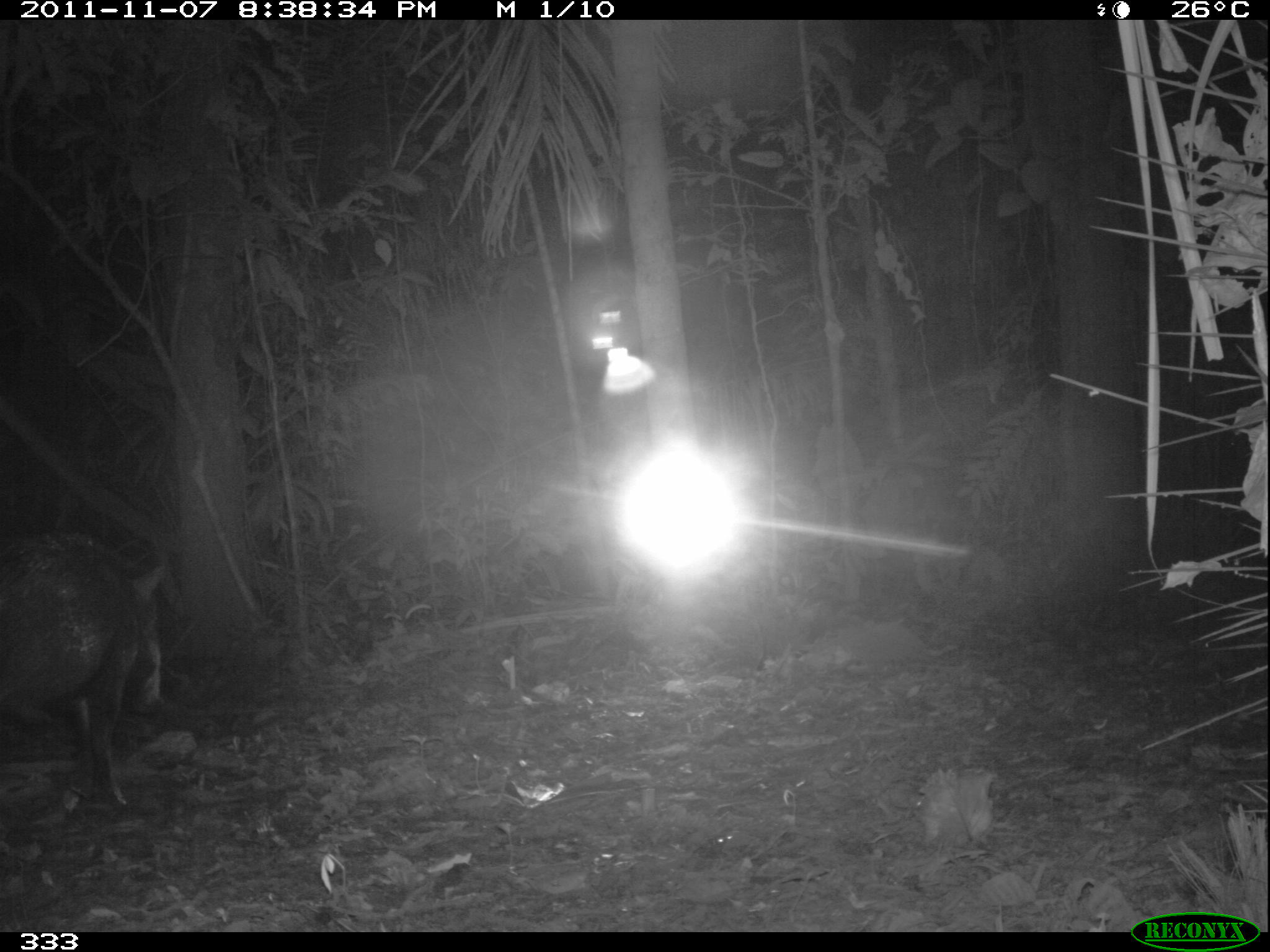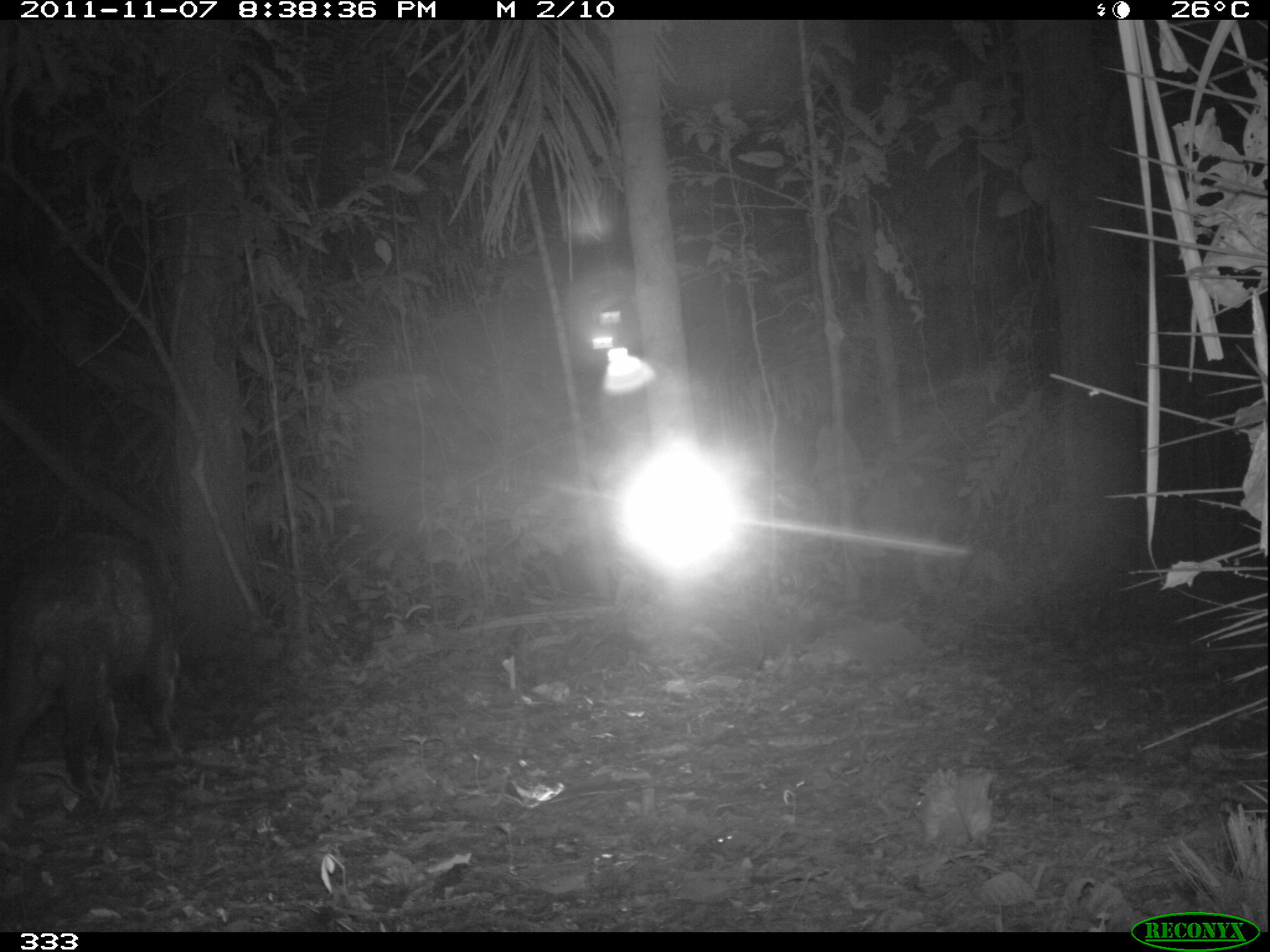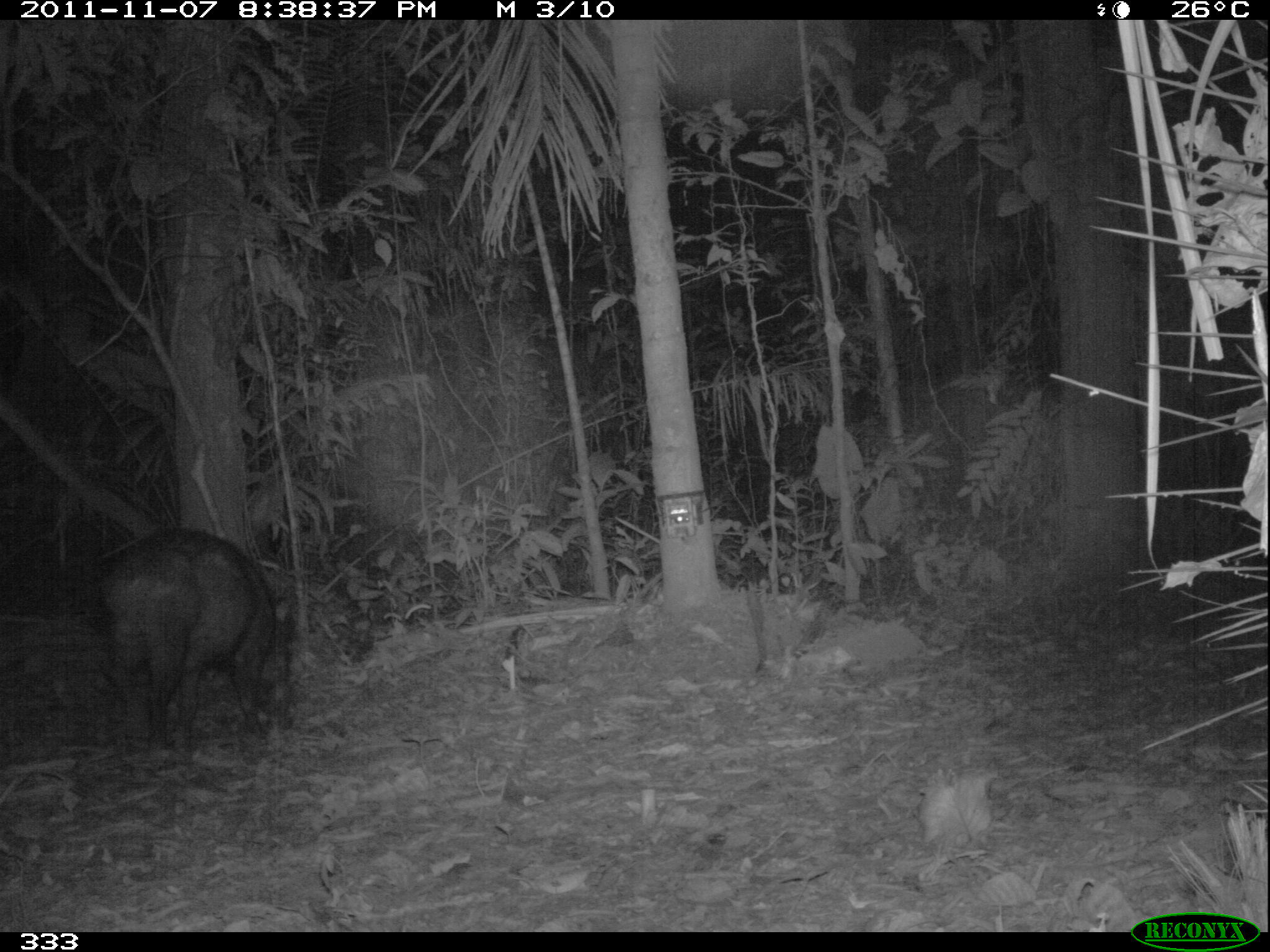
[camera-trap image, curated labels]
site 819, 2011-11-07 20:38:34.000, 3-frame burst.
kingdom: Animalia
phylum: Chordata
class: Mammalia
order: Artiodactyla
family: Tayassuidae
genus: Tayassu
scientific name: Tayassu pecari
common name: white-lipped peccary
Tayassu pecari (white-lipped peccary).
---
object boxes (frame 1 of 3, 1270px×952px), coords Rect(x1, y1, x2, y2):
tayassu pecari: Rect(0, 537, 165, 803)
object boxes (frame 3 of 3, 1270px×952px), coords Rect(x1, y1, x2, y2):
tayassu pecari: Rect(88, 531, 297, 758)